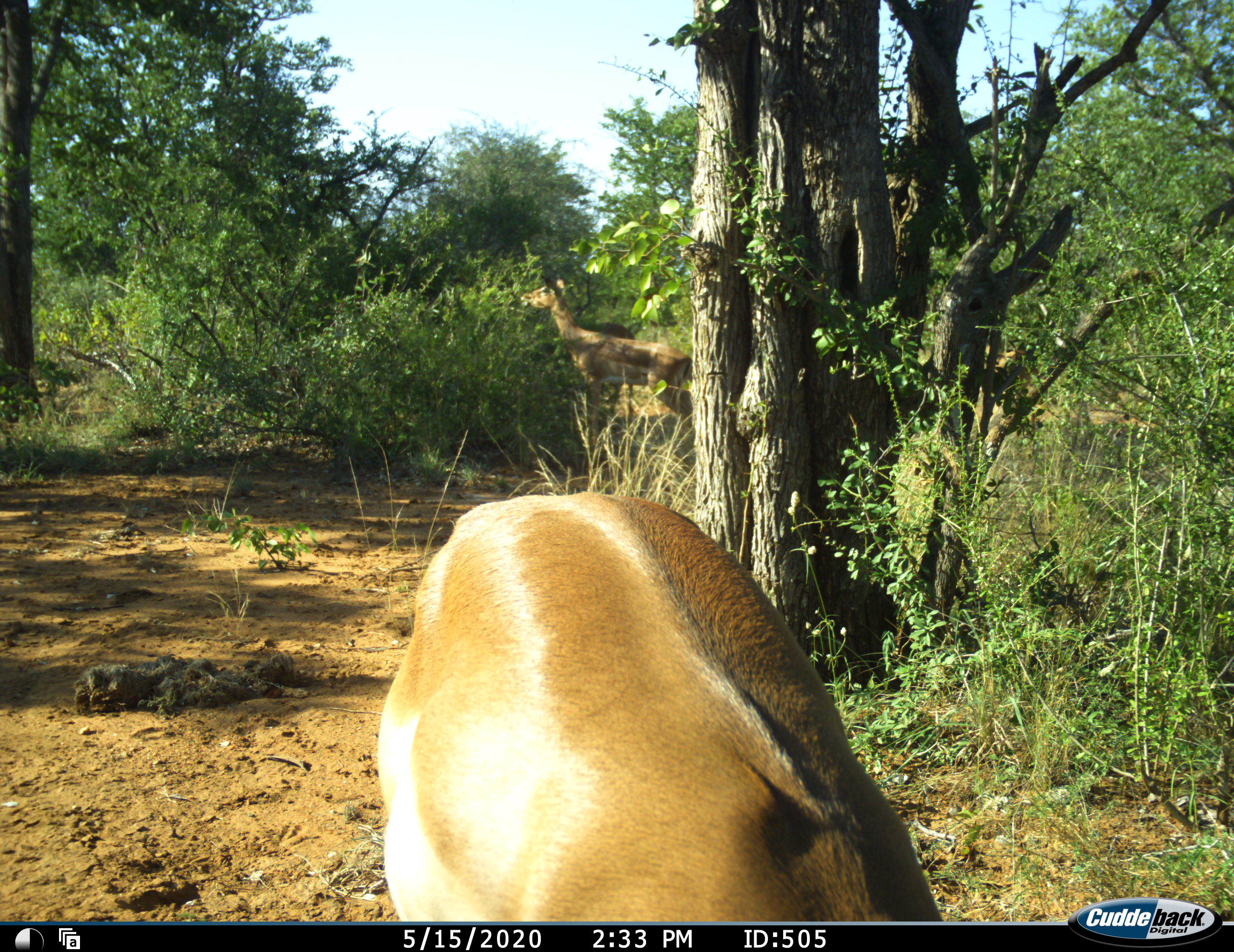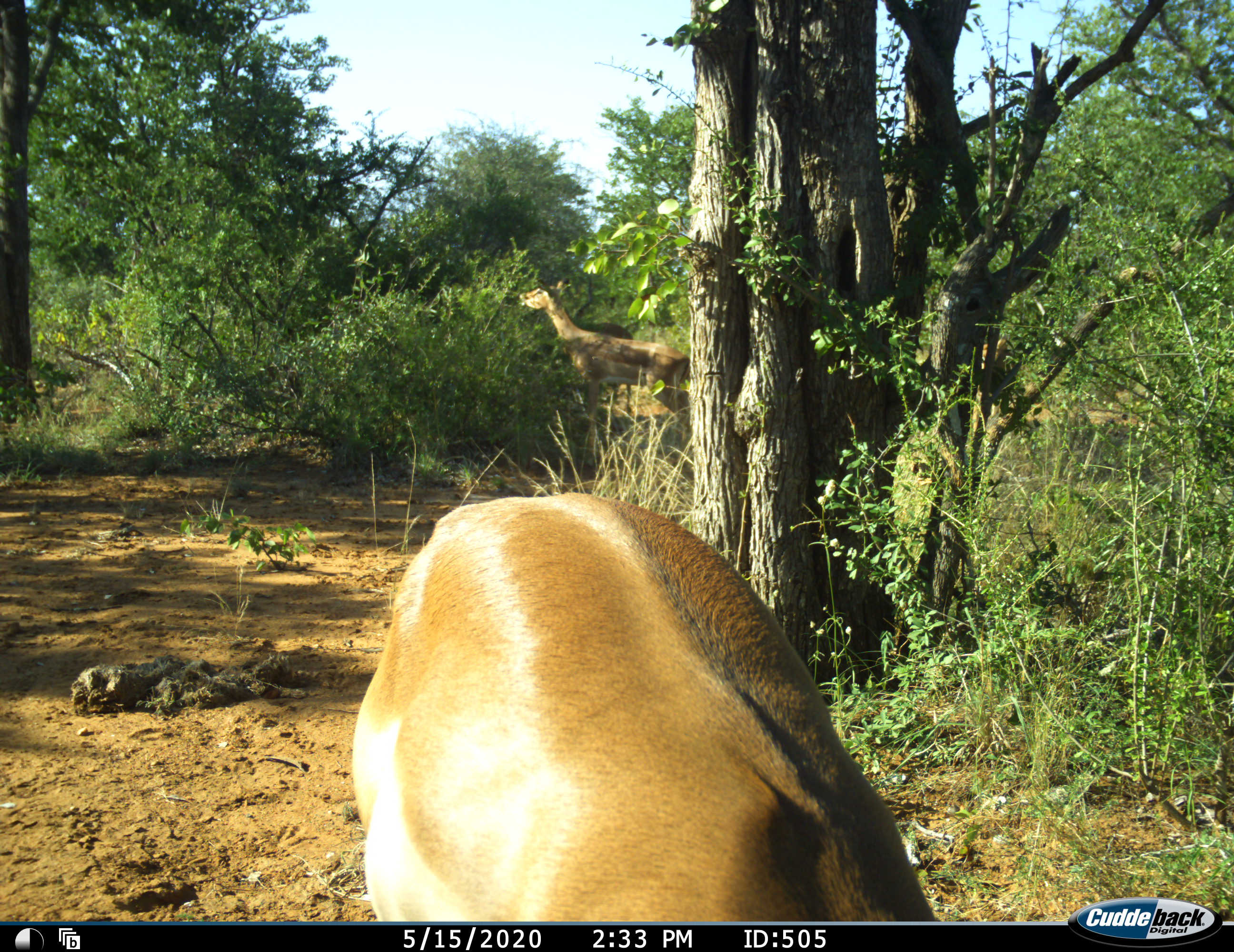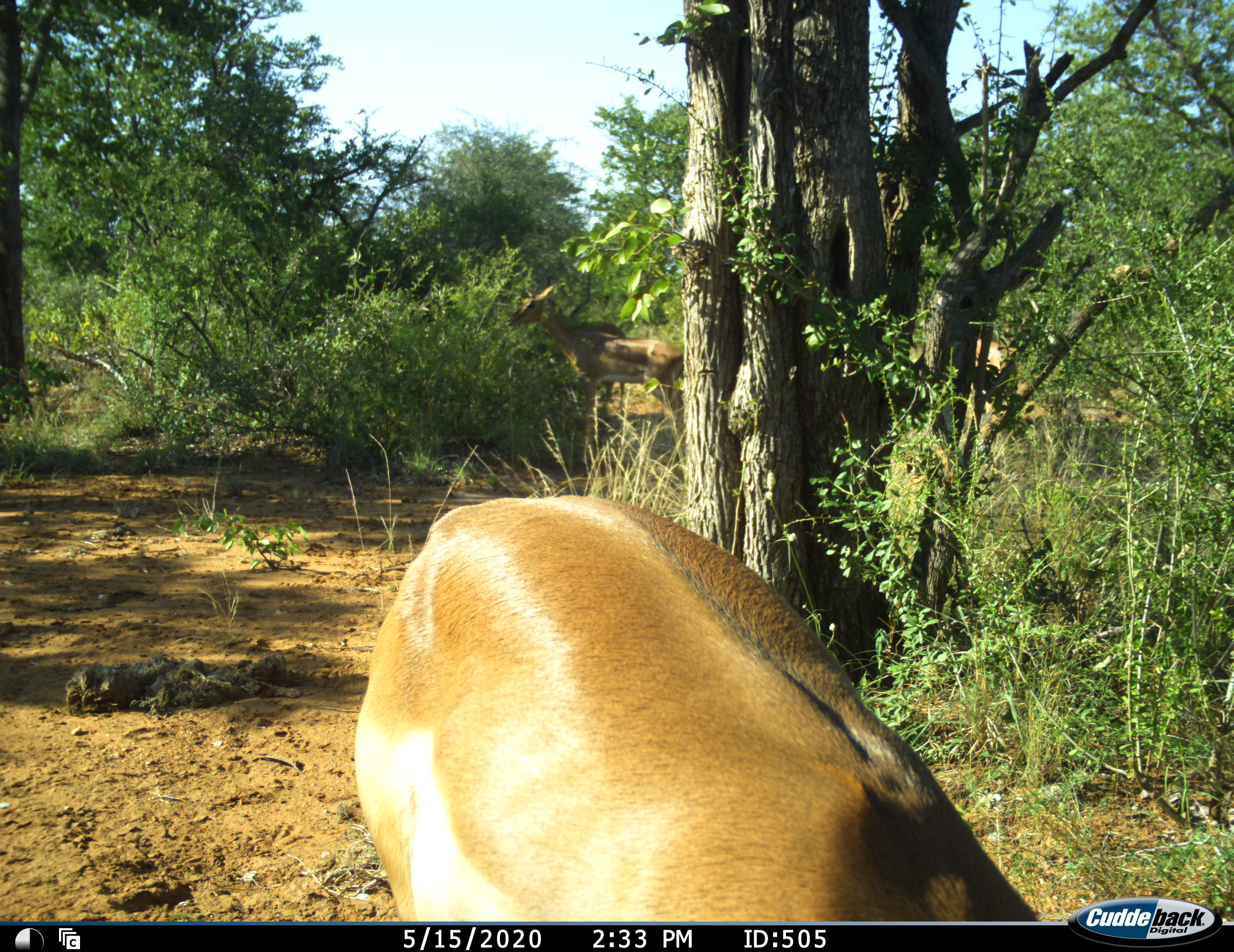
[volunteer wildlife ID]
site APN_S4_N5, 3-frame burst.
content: unidentified animal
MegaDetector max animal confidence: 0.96